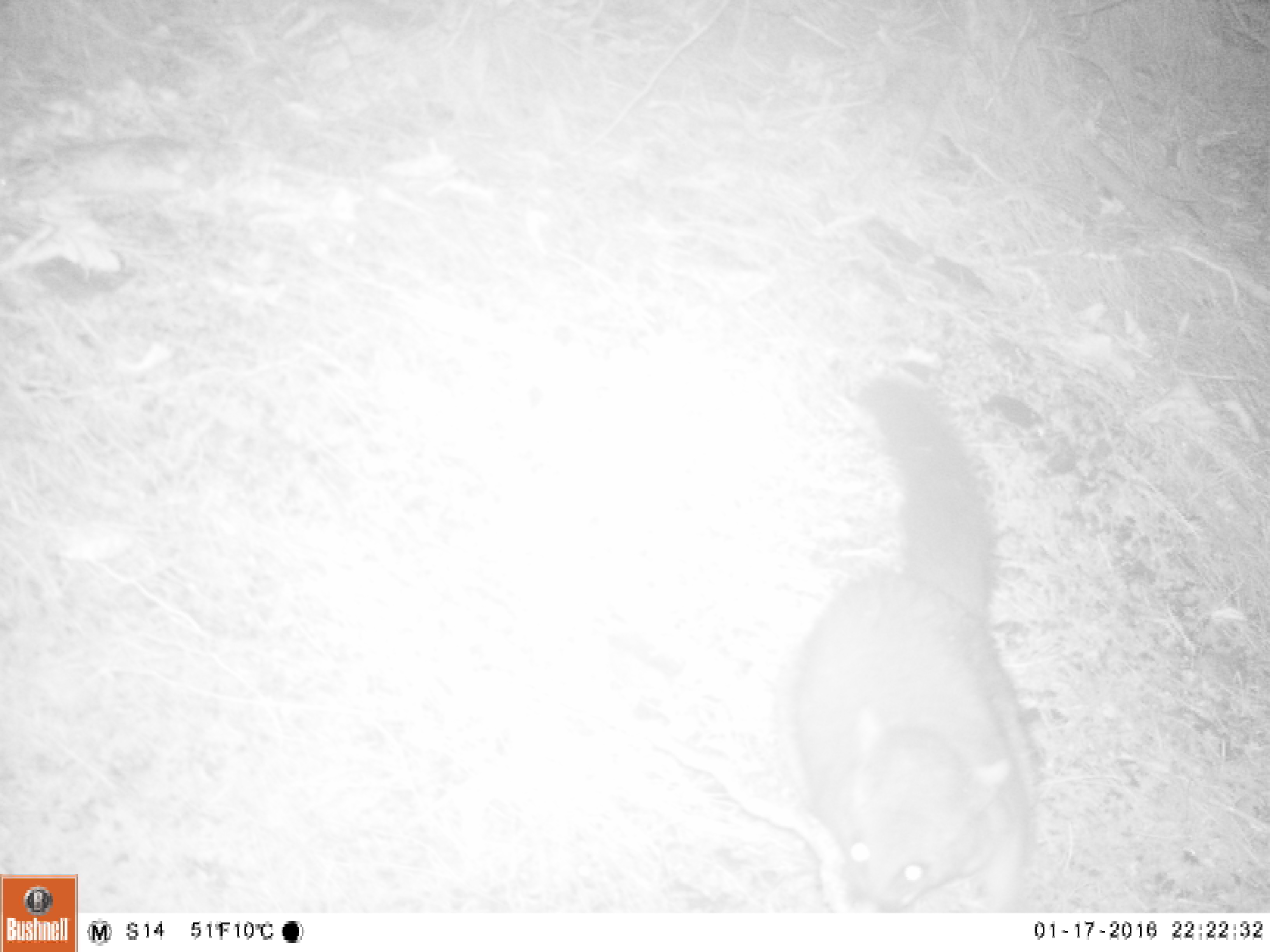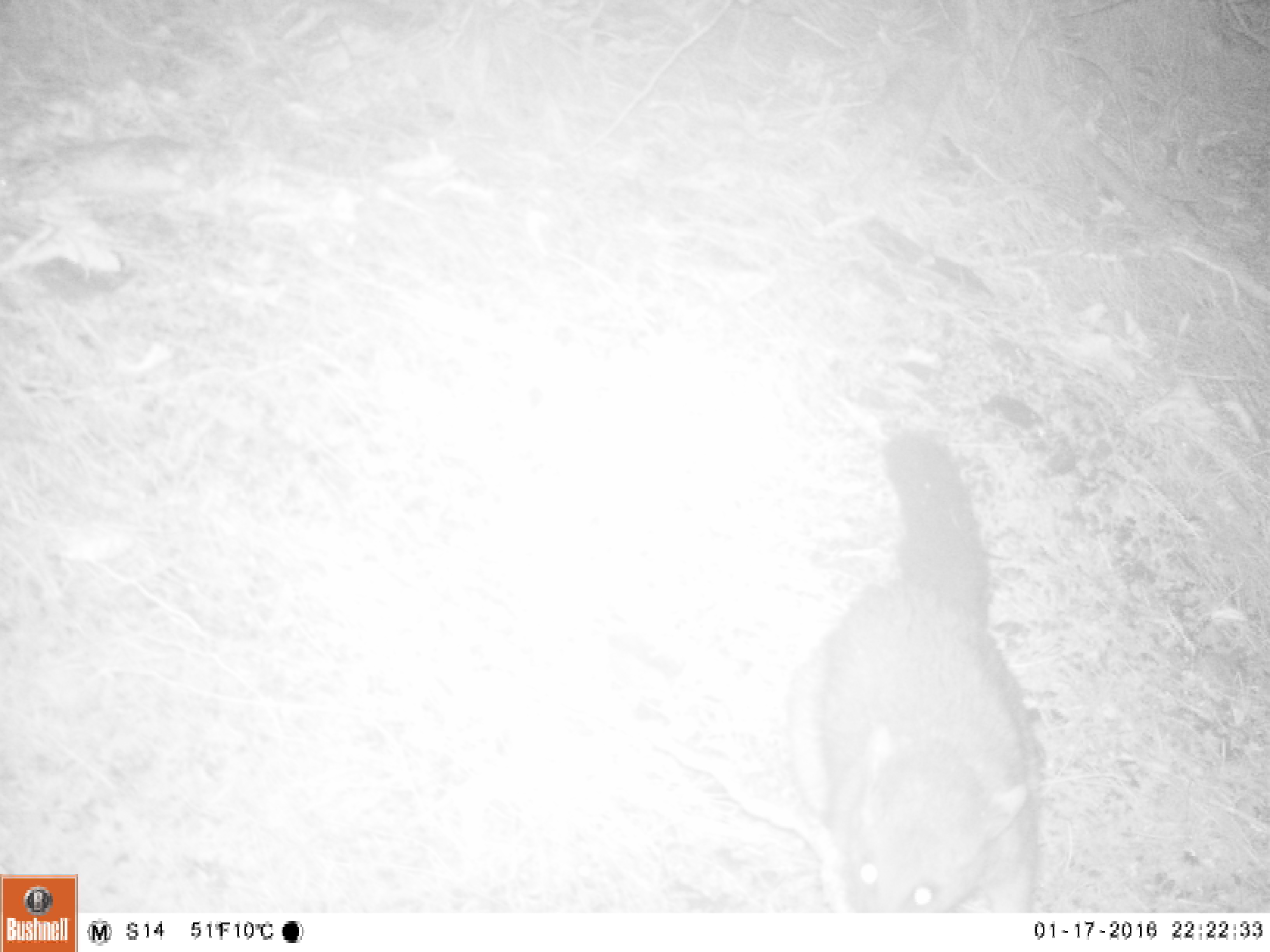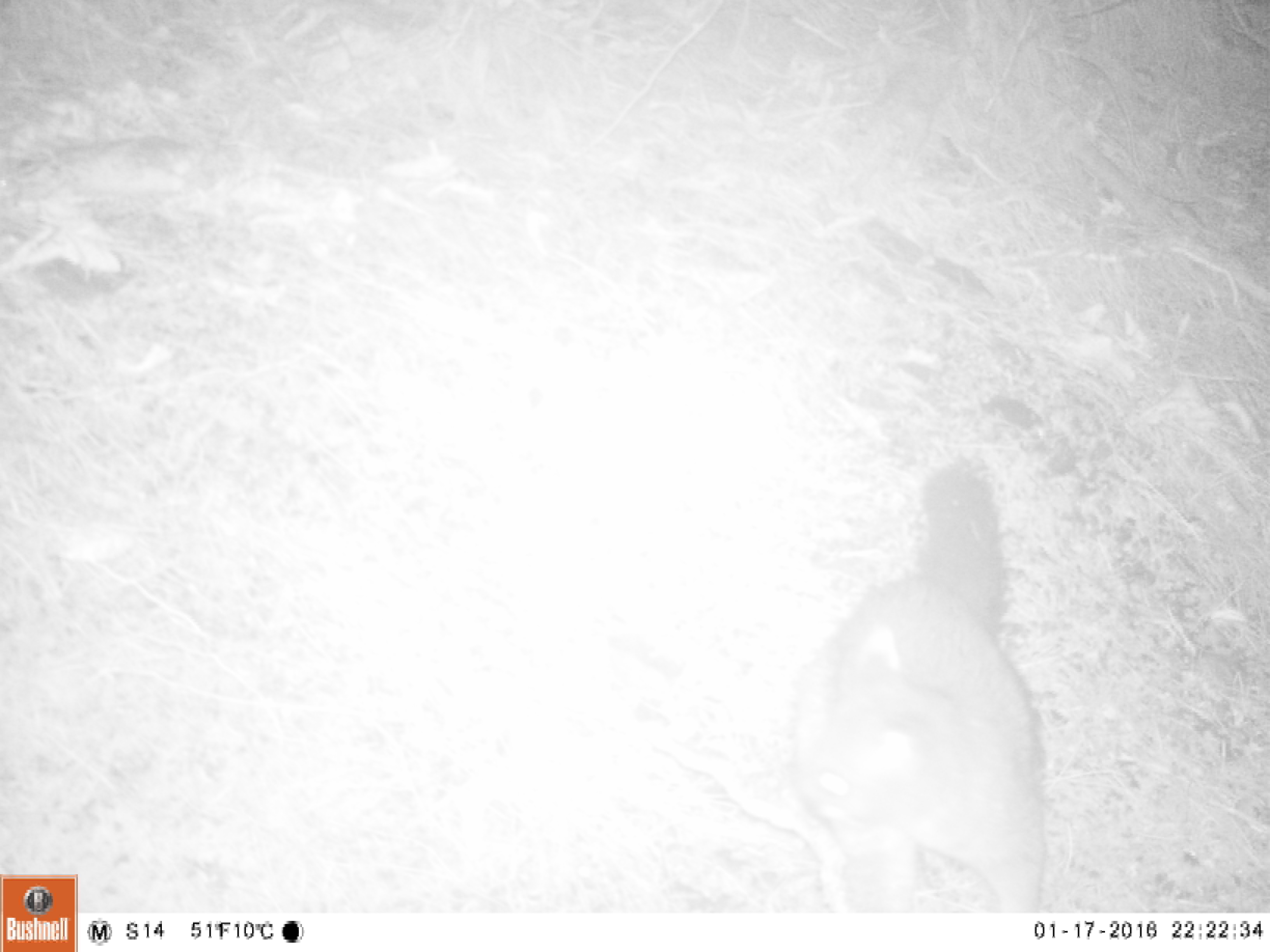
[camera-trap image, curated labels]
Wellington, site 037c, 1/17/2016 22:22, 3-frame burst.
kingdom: Animalia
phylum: Chordata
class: Mammalia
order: Didelphimorphia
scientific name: Didelphimorphia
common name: possum